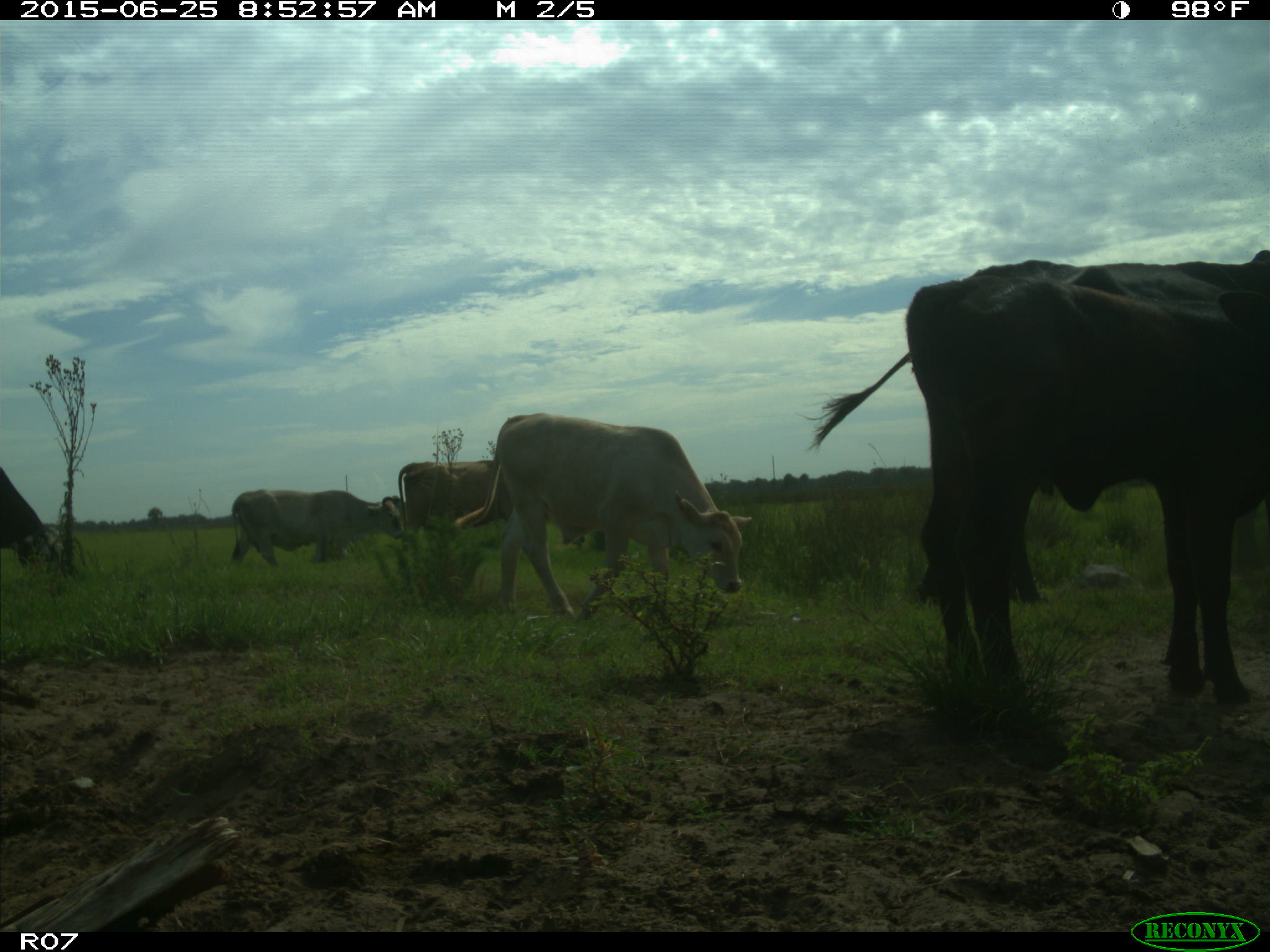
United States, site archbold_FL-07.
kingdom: Animalia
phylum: Chordata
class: Mammalia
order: Artiodactyla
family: Bovidae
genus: Bos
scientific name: Bos taurus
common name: domestic cow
Bos taurus (domestic cow).